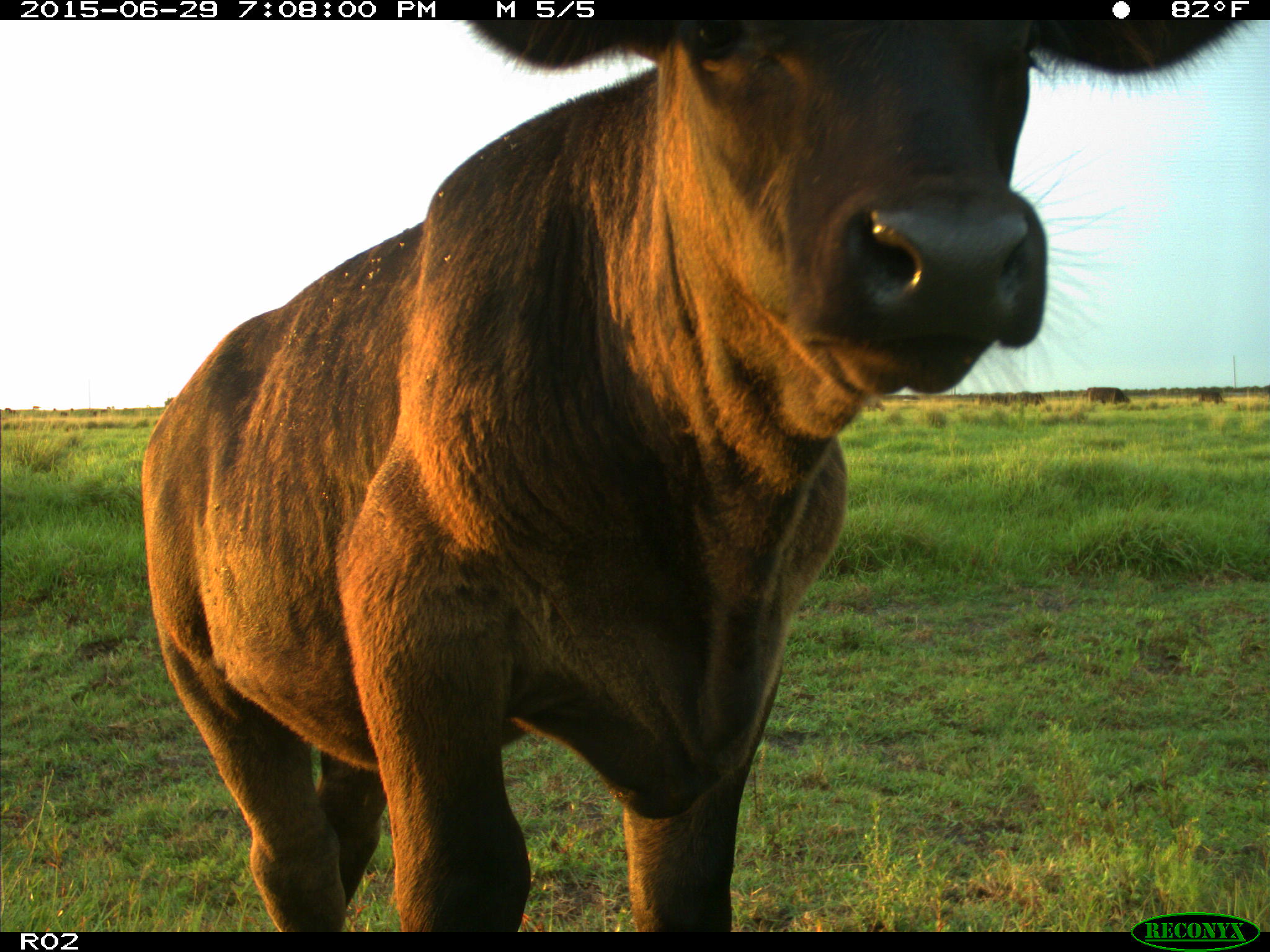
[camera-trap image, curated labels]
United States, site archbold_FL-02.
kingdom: Animalia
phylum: Chordata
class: Mammalia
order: Artiodactyla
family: Bovidae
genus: Bos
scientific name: Bos taurus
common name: domestic cow